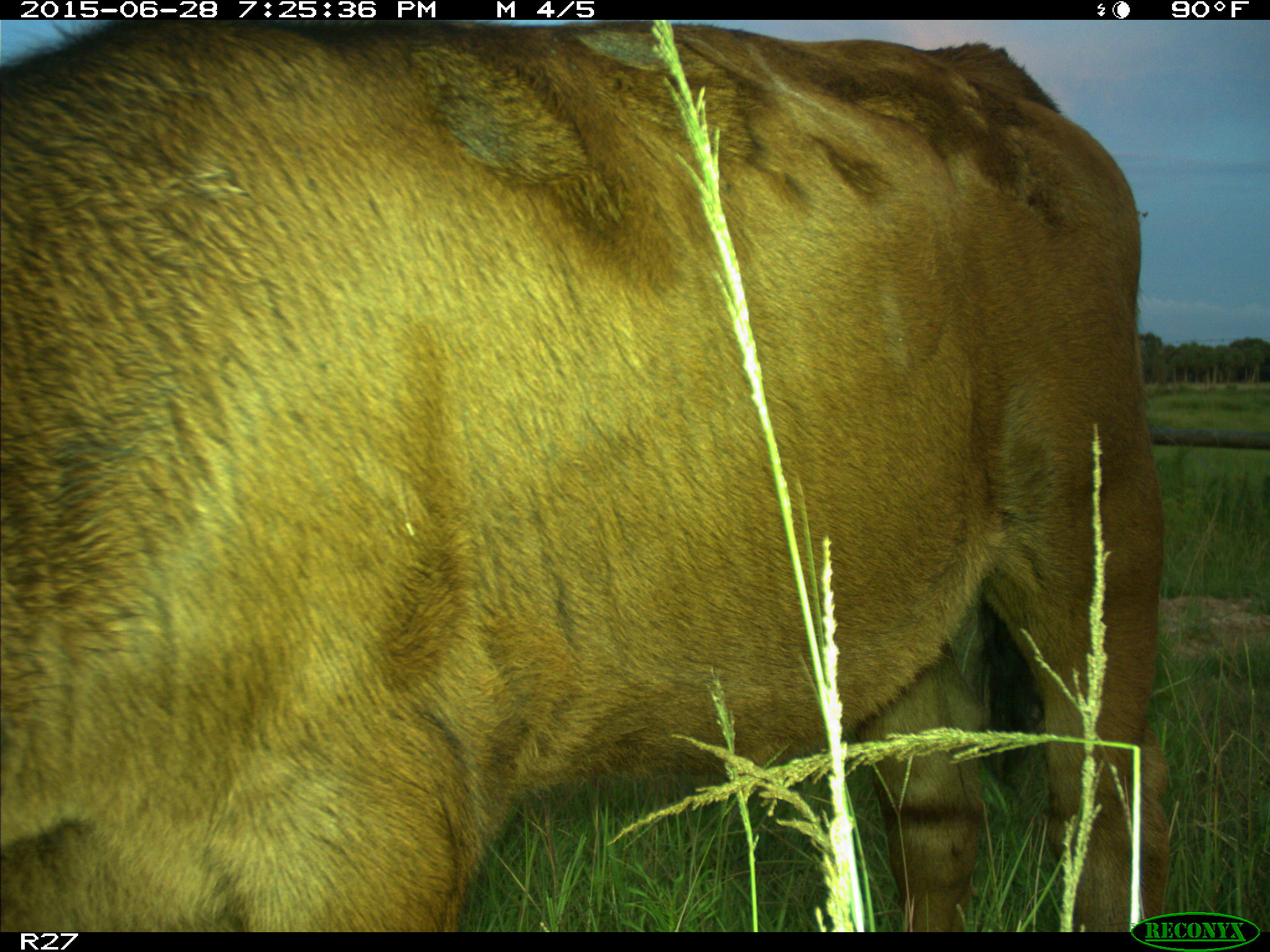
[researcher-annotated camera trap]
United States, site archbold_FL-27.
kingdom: Animalia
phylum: Chordata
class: Mammalia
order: Artiodactyla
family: Bovidae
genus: Bos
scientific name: Bos taurus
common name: domestic cow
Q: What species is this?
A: Bos taurus (domestic cow).